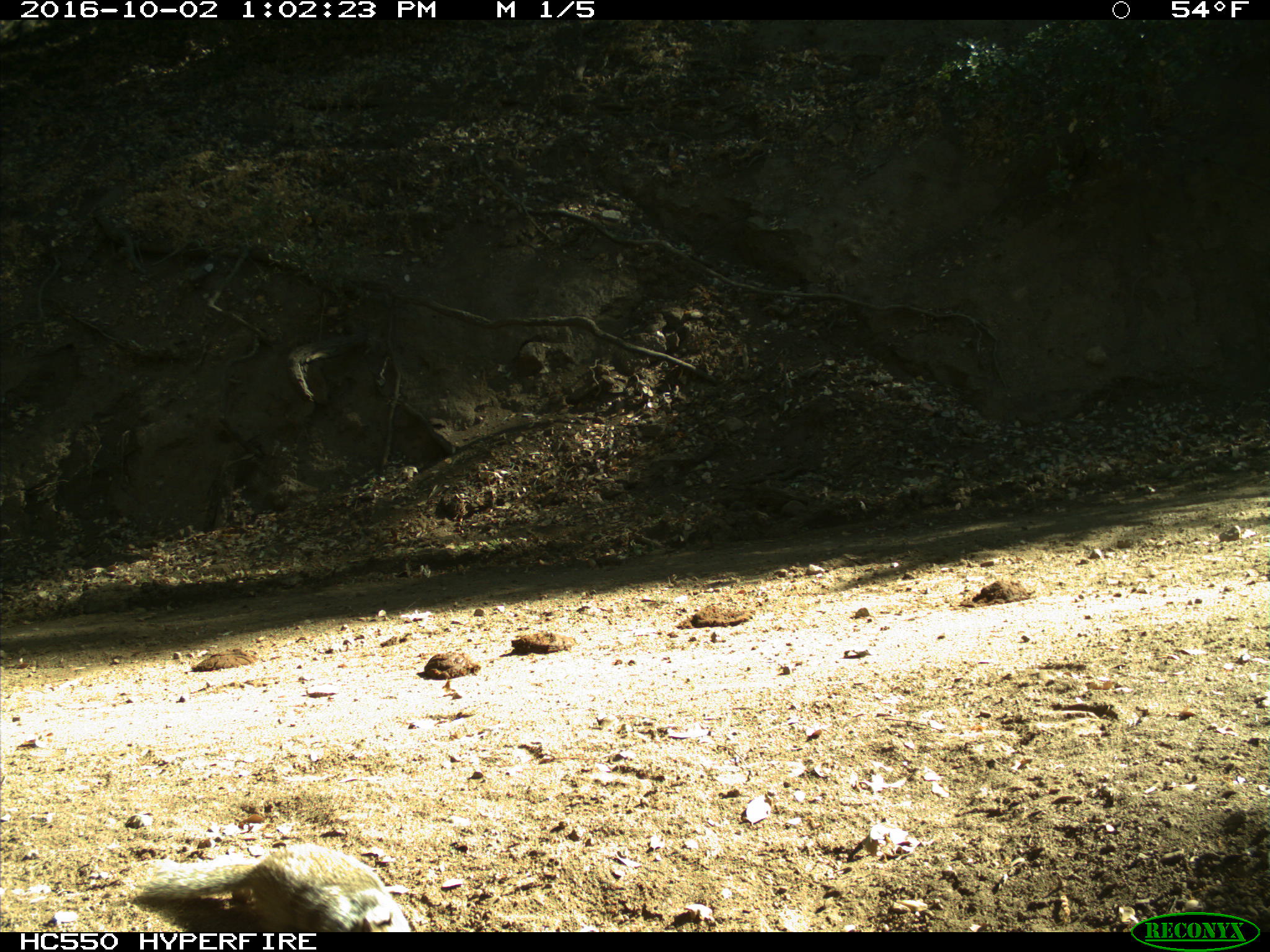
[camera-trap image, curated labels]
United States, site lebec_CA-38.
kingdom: Animalia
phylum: Chordata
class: Mammalia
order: Rodentia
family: Sciuridae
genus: Otospermophilus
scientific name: Otospermophilus beecheyi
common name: california ground squirrel